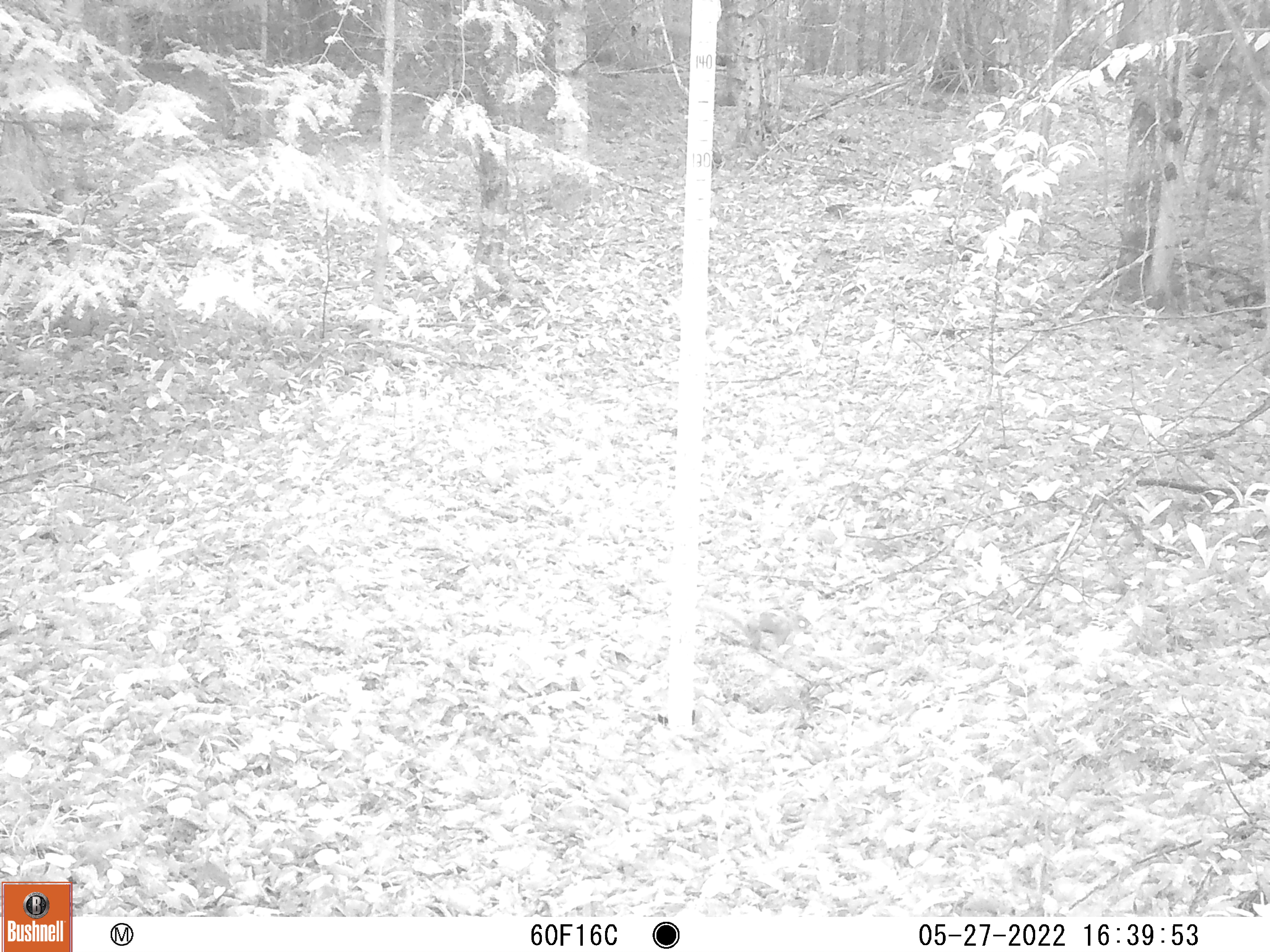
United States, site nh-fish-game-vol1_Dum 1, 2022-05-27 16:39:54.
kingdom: Animalia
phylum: Chordata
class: Mammalia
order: Rodentia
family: Sciuridae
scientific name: Sciuridae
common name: squirrel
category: squirrel sp.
Squirrel sp. (squirrel) (Sciuridae).